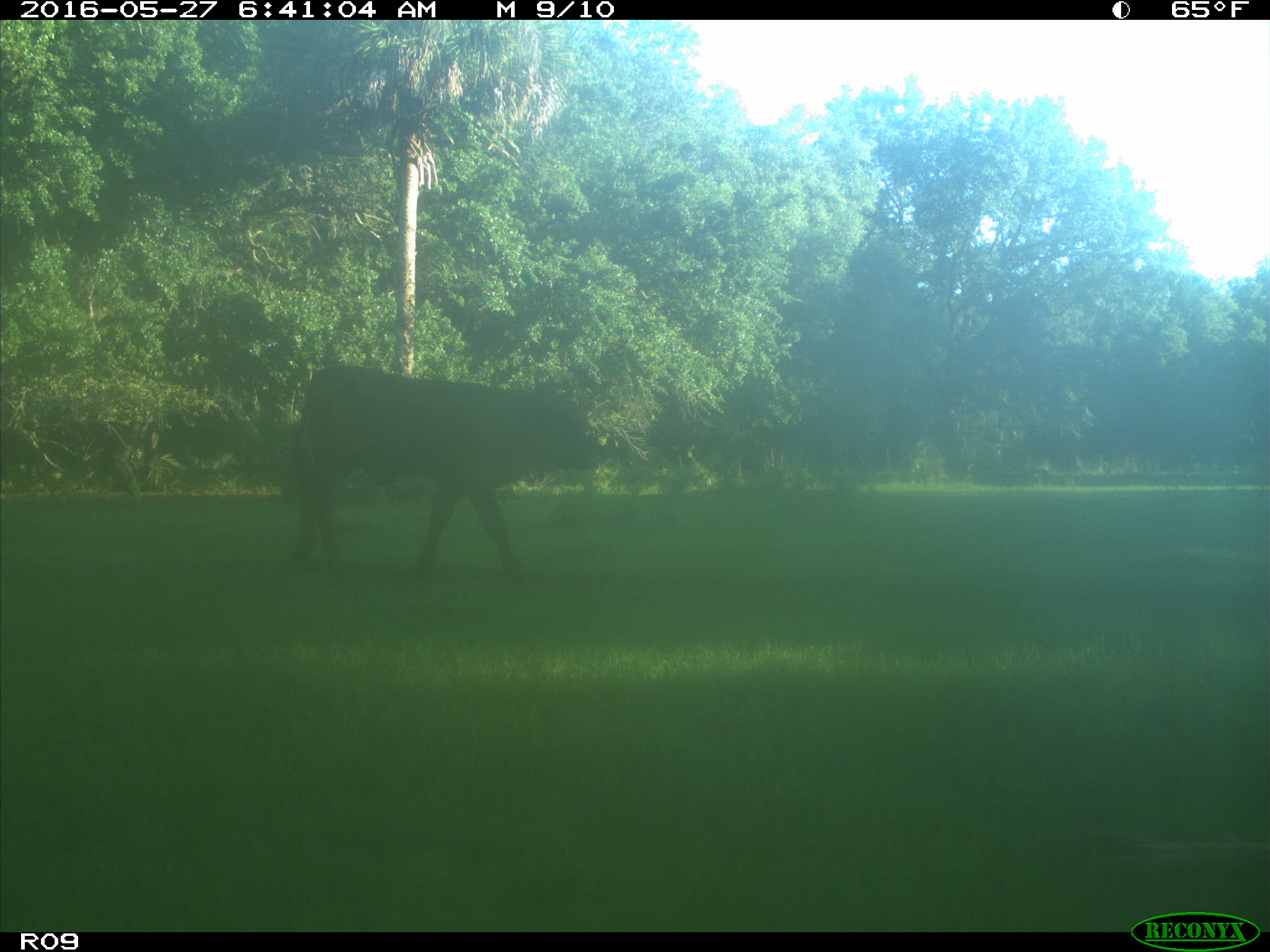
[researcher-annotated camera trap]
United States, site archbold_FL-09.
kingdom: Animalia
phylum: Chordata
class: Mammalia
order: Artiodactyla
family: Bovidae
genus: Bos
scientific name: Bos taurus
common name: domestic cow